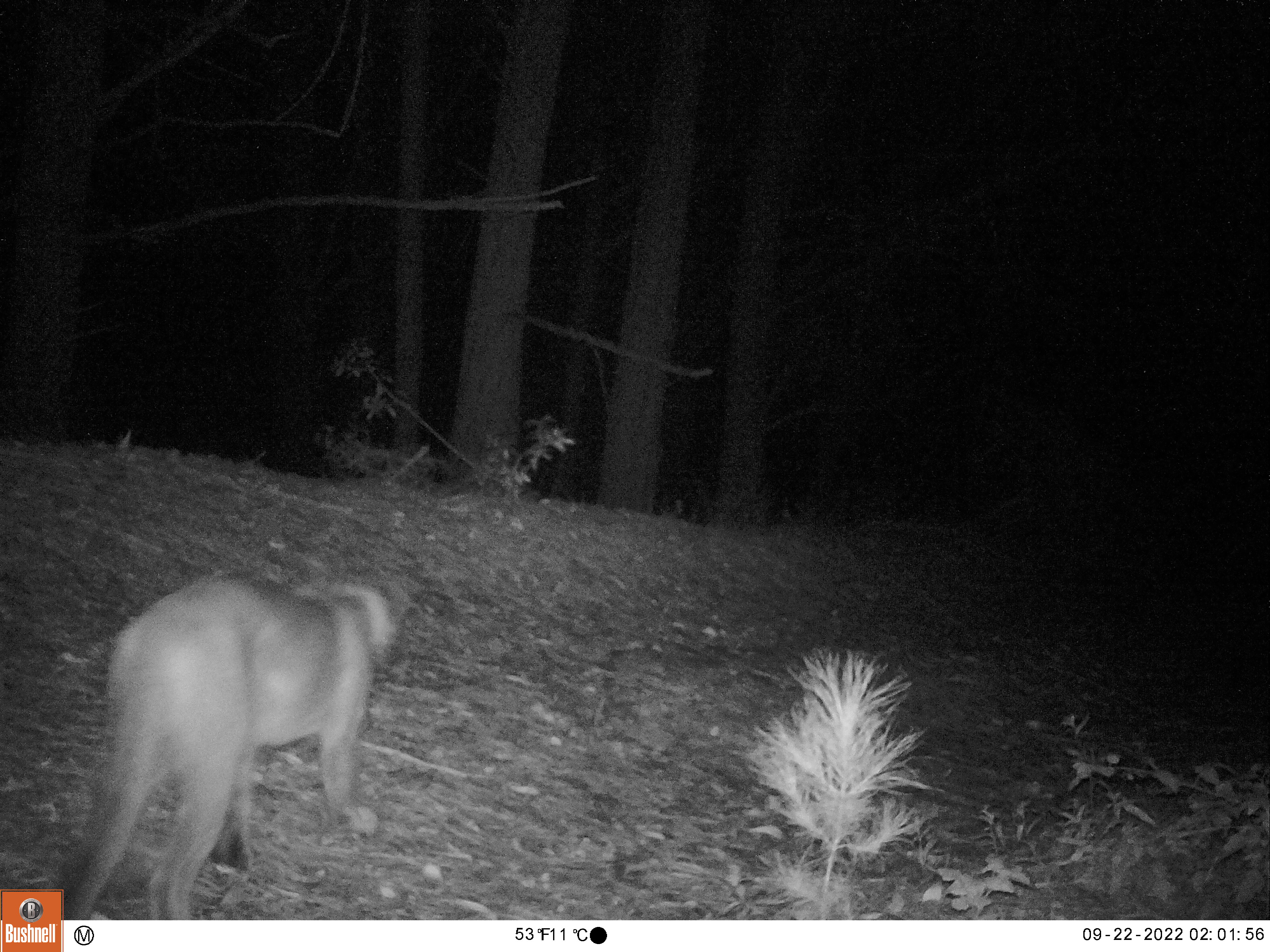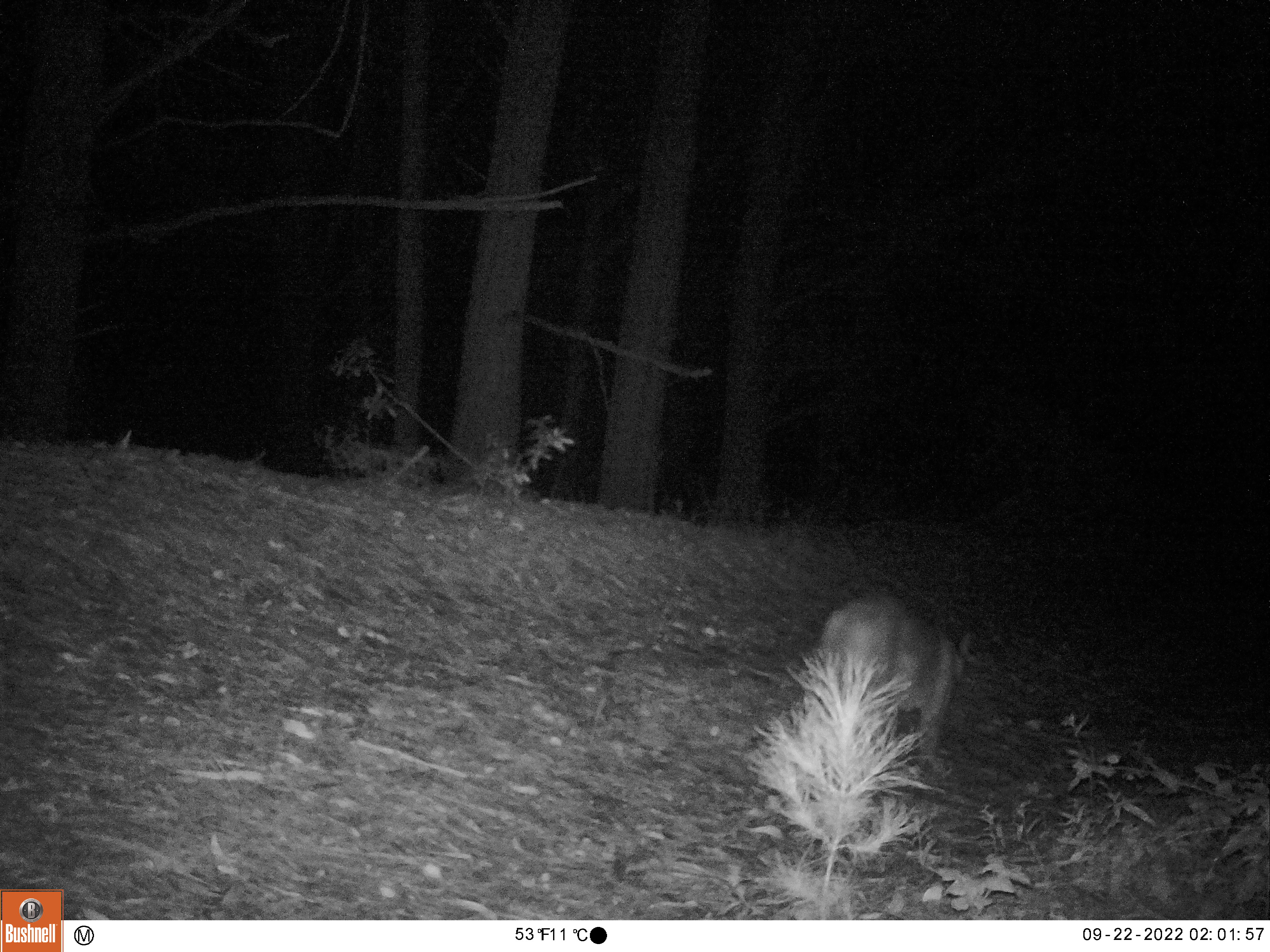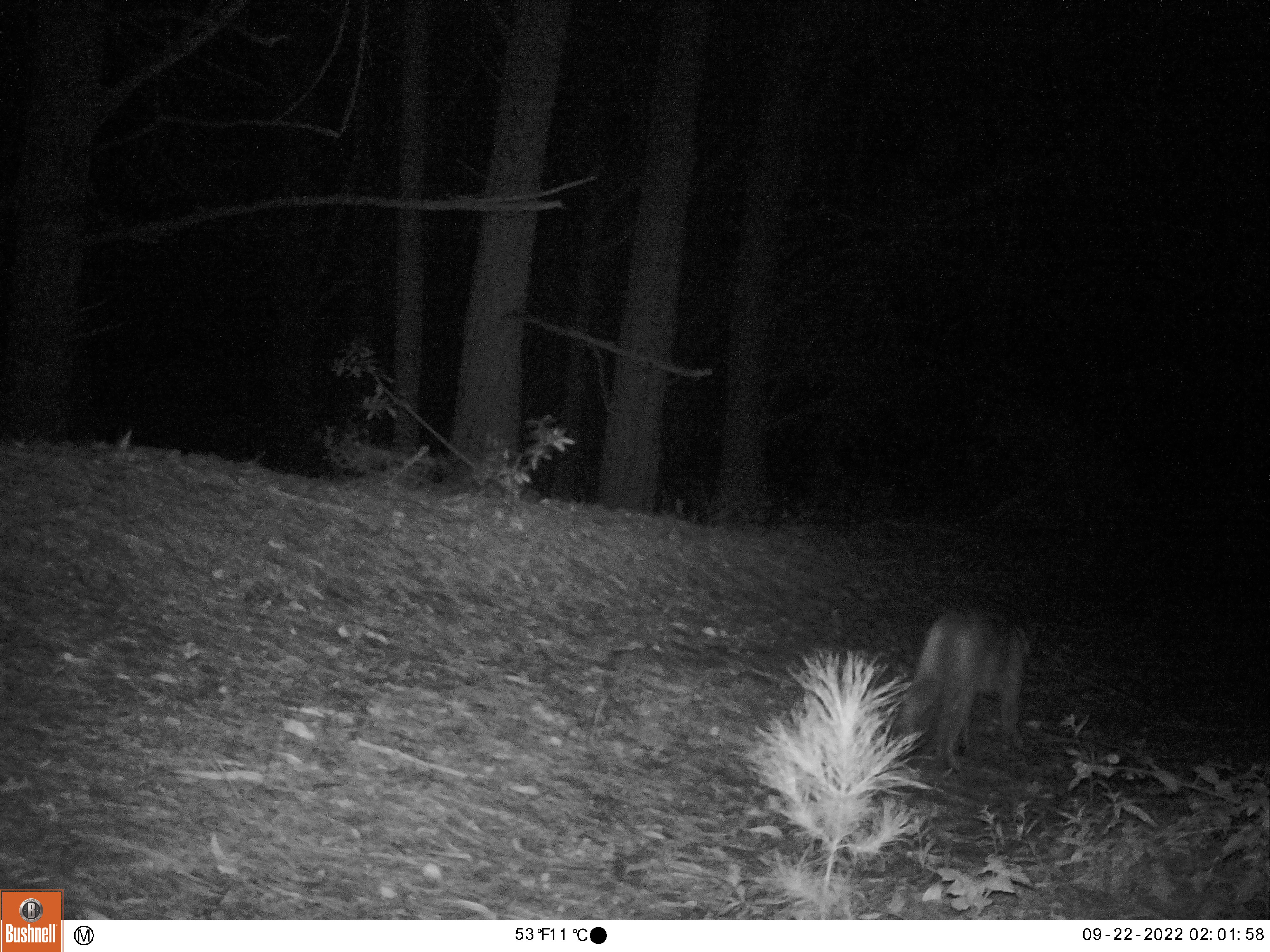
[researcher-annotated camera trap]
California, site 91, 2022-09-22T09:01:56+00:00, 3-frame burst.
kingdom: Animalia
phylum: Chordata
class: Mammalia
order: Carnivora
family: Felidae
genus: Puma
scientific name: Puma concolor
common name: puma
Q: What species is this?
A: Puma (Puma concolor).